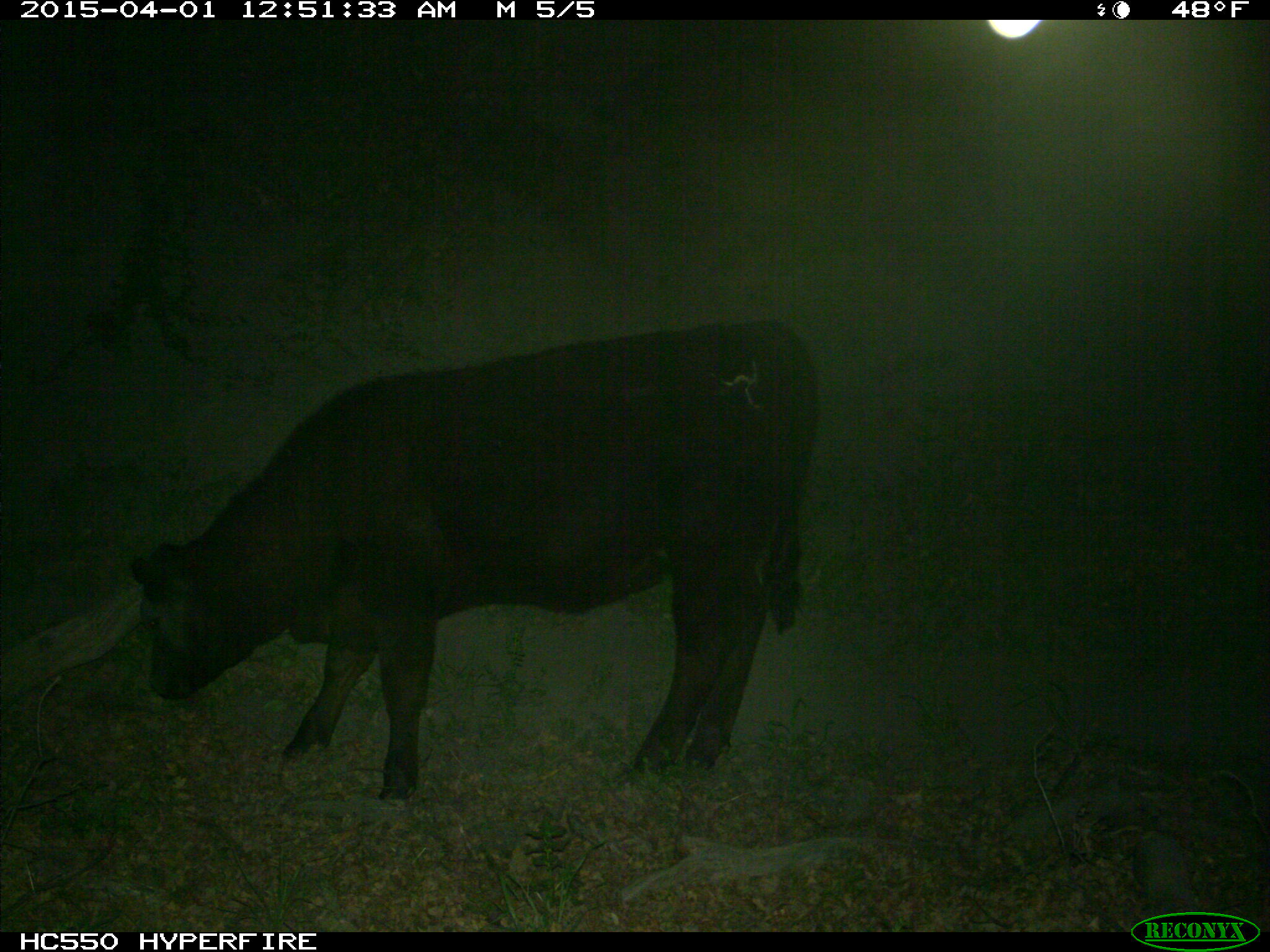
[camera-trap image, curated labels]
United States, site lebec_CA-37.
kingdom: Animalia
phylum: Chordata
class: Mammalia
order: Artiodactyla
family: Bovidae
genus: Bos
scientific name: Bos taurus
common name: domestic cow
Bos taurus (domestic cow).